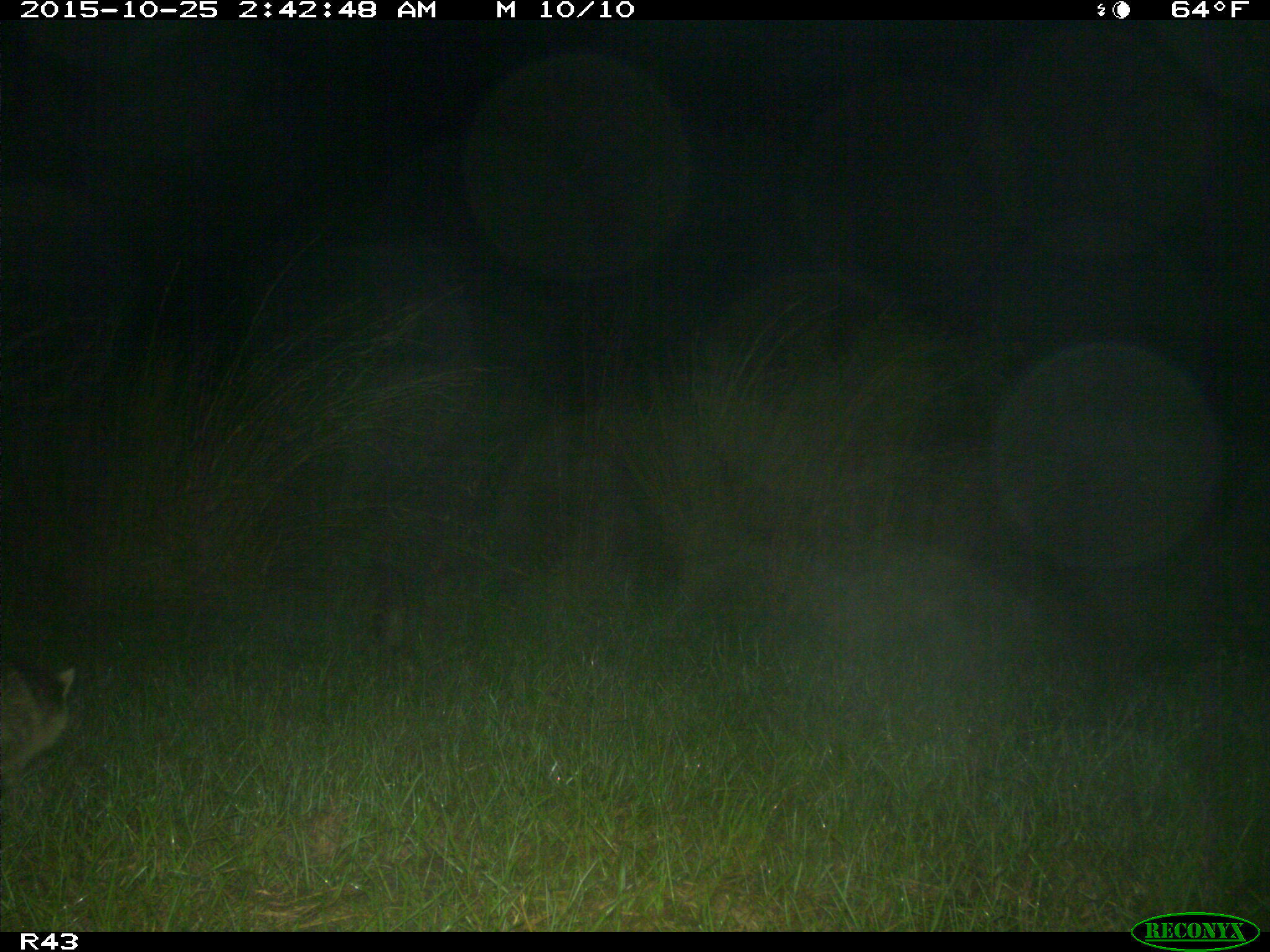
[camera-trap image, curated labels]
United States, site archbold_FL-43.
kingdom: Animalia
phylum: Chordata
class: Mammalia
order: Carnivora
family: Procyonidae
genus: Procyon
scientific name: Procyon lotor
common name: common raccoon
Procyon lotor (common raccoon).